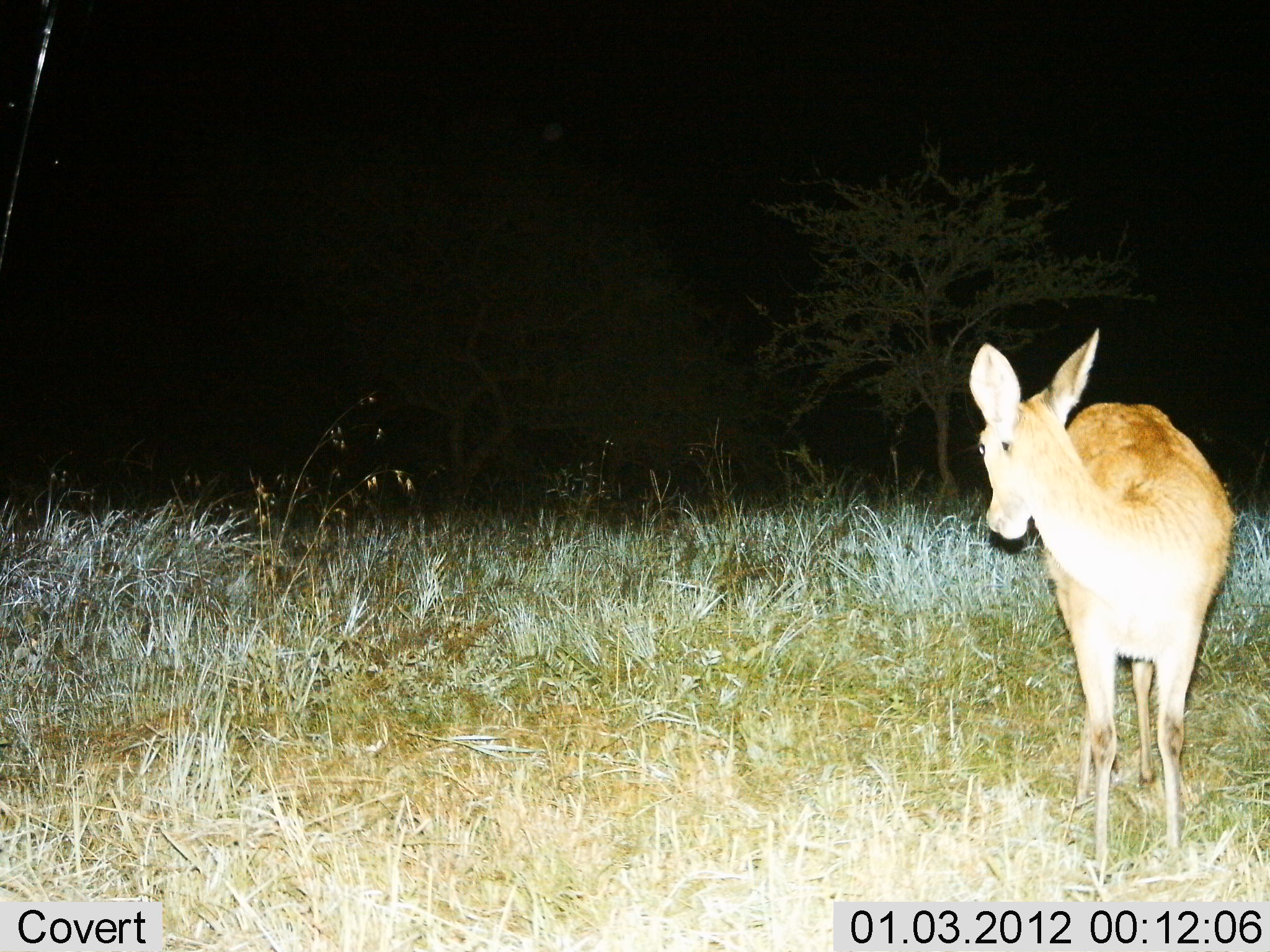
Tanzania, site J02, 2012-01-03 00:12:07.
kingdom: Animalia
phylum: Chordata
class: Mammalia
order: Artiodactyla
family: Bovidae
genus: Redunca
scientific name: Redunca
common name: reedbuck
Reedbuck (Redunca), count 1. Behavior (volunteer vote fractions): standing 100%, resting 0%, moving 0%, interacting 0%. Young present (vote fraction): 0%. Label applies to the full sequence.